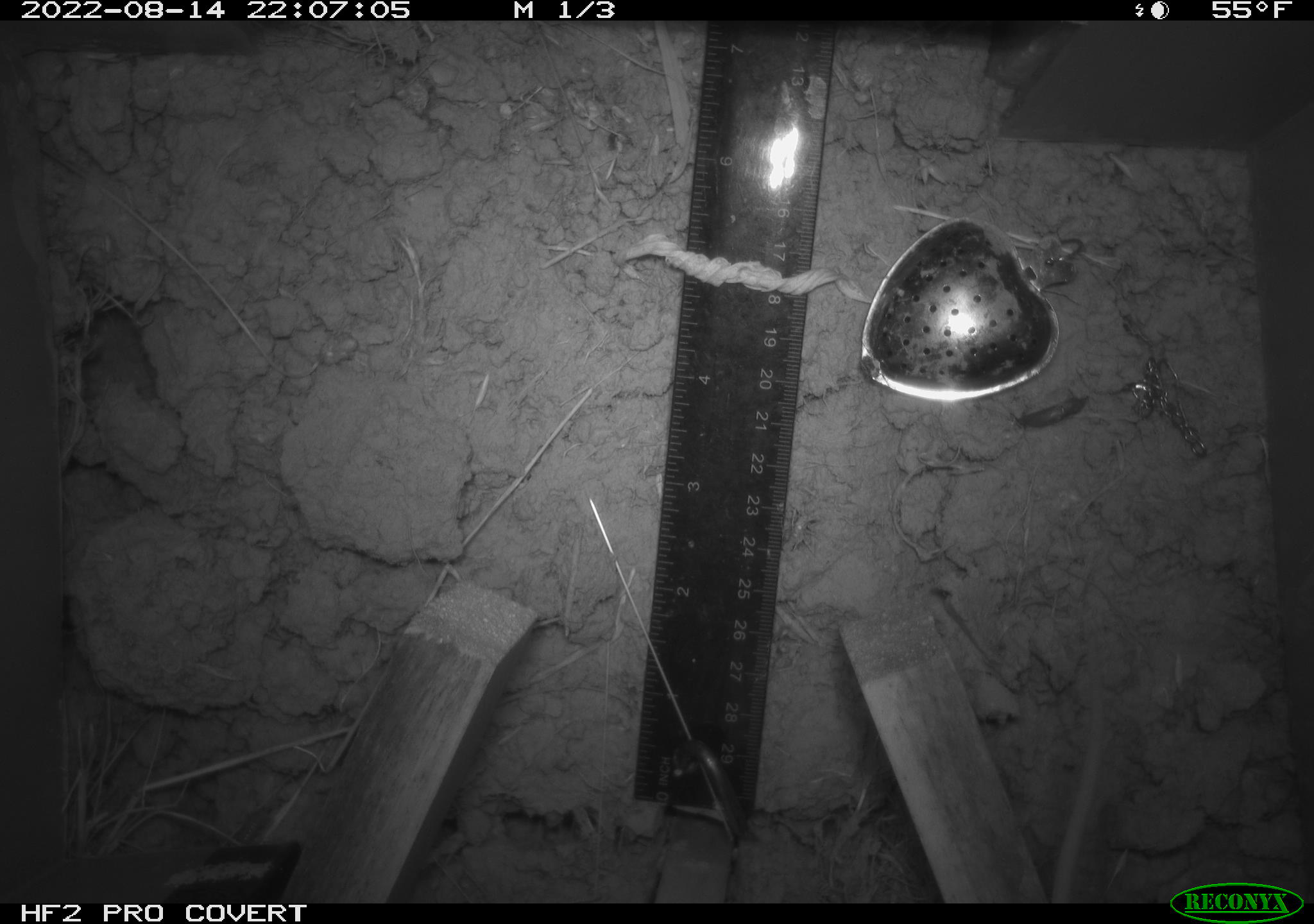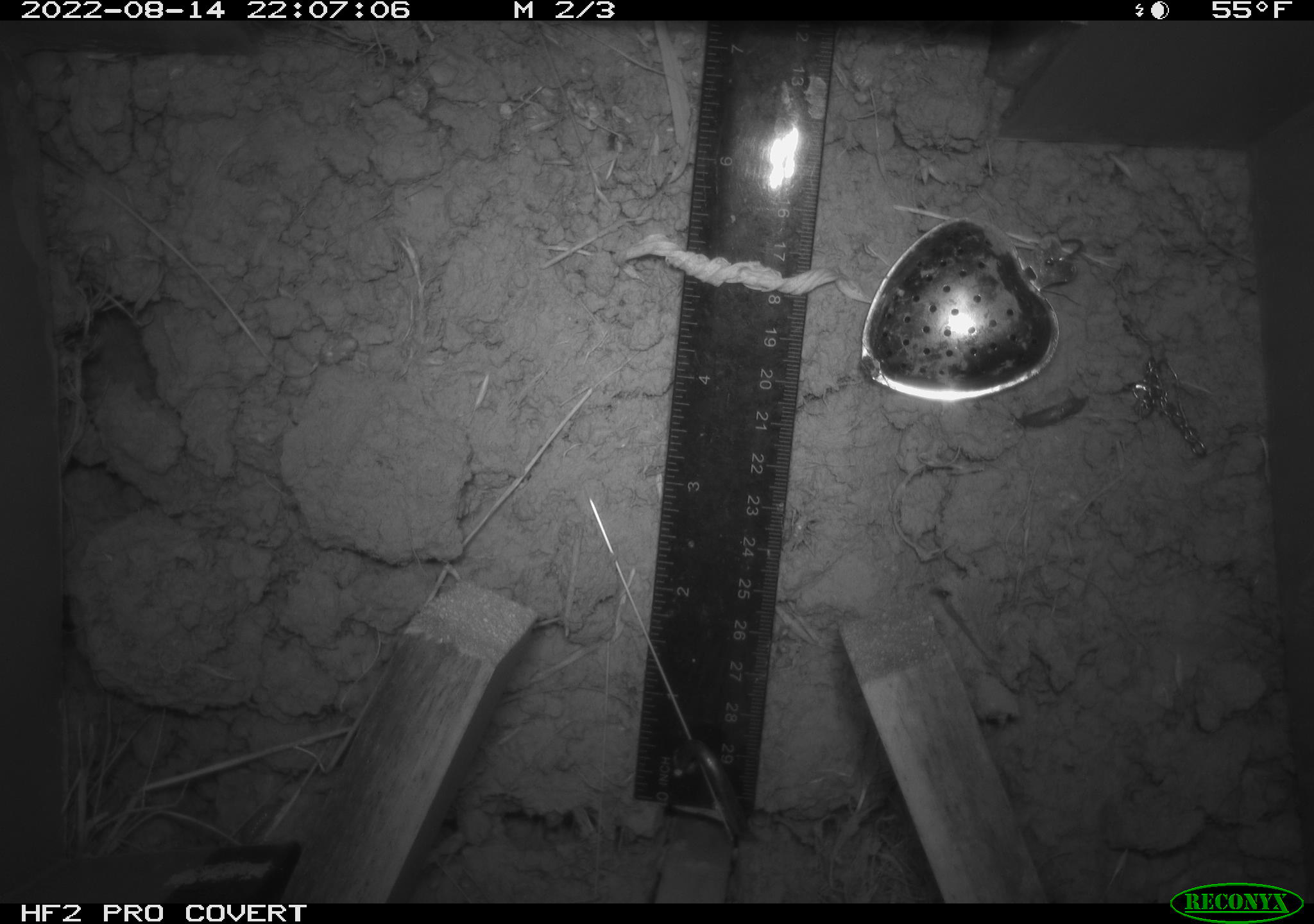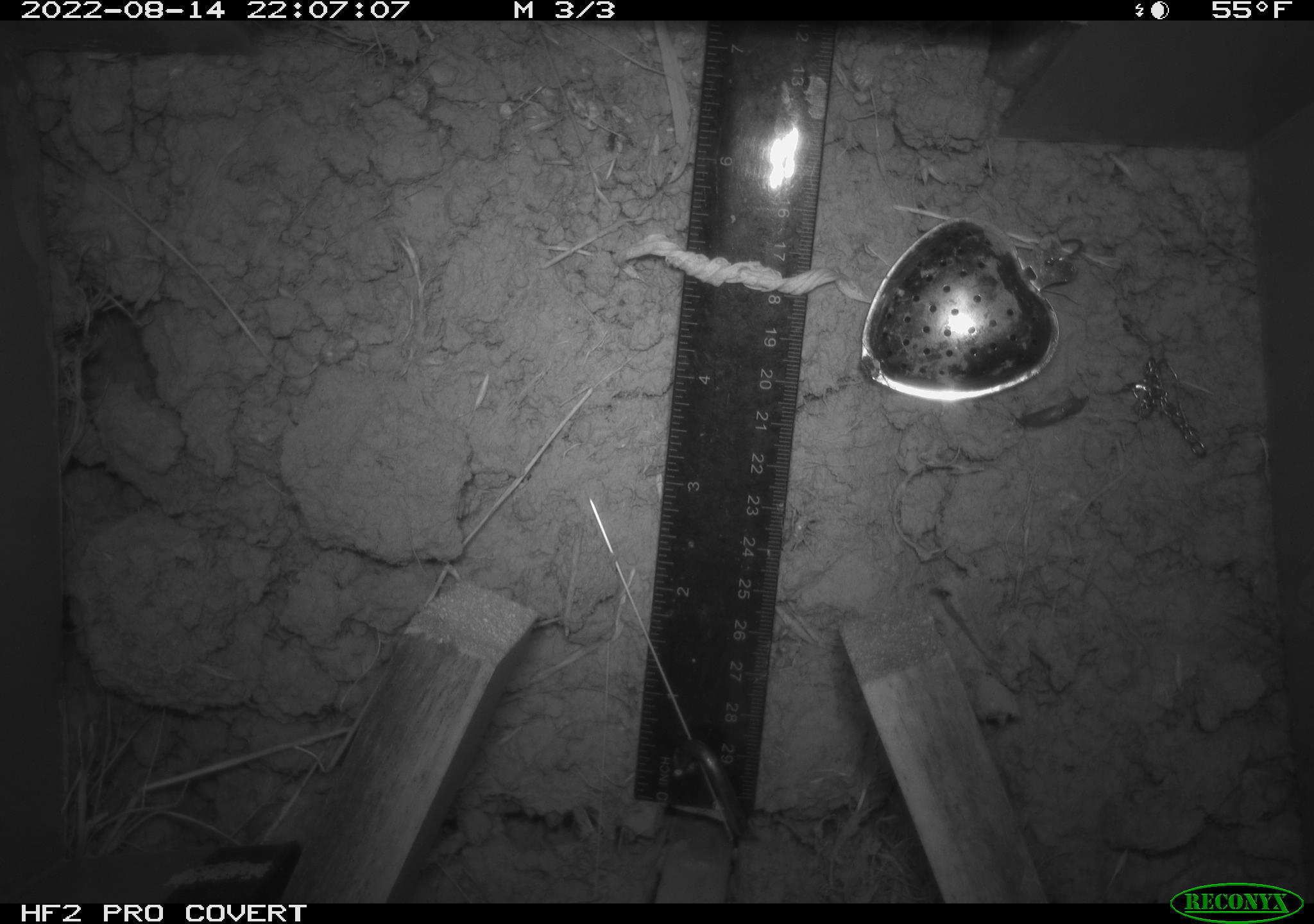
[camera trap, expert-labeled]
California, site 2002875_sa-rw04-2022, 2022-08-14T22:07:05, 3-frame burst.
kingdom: Animalia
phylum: Chordata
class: Mammalia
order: Rodentia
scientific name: Rodentia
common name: mouse species